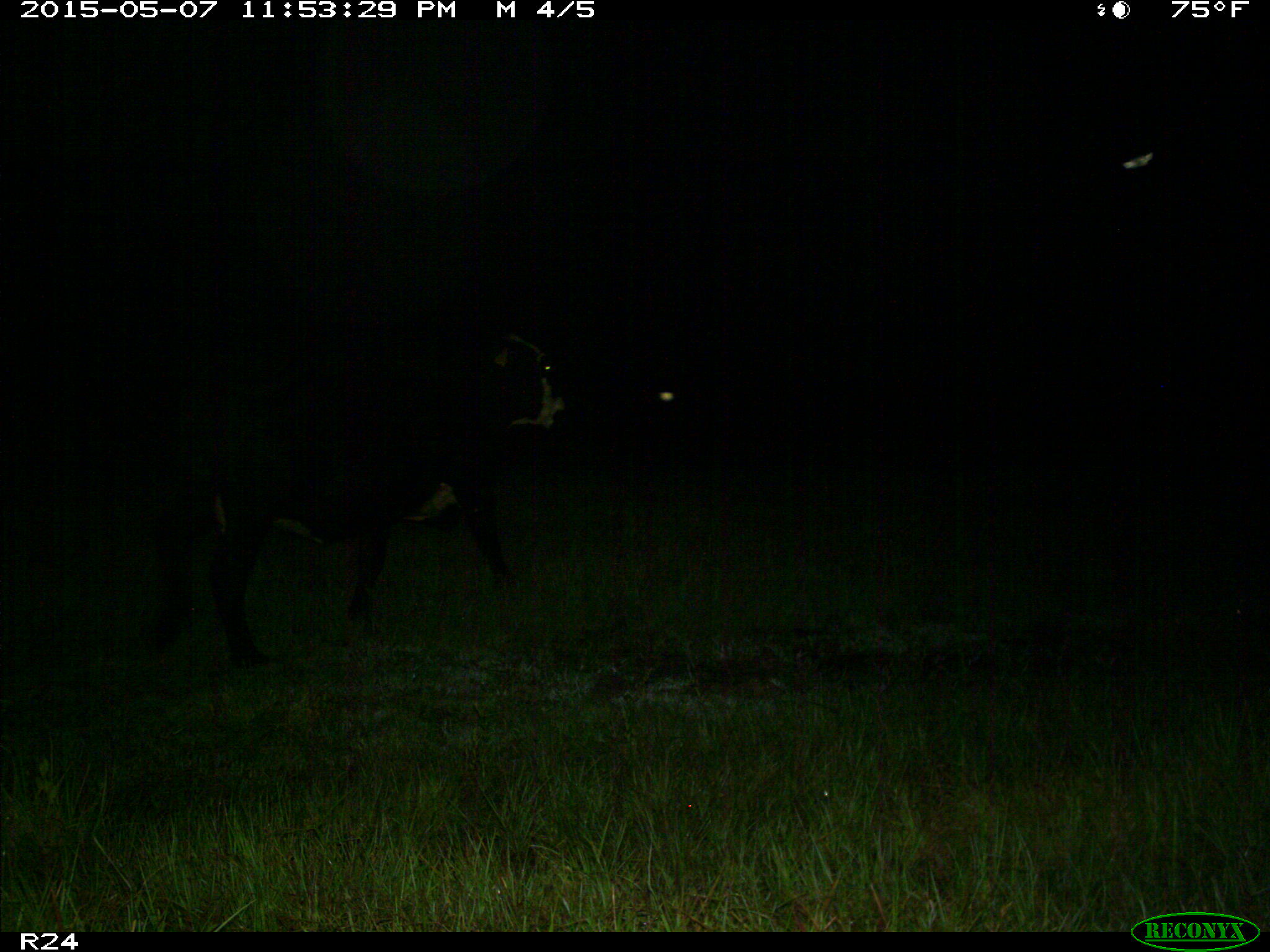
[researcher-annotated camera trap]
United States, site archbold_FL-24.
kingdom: Animalia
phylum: Chordata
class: Mammalia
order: Artiodactyla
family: Bovidae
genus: Bos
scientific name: Bos taurus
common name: domestic cow